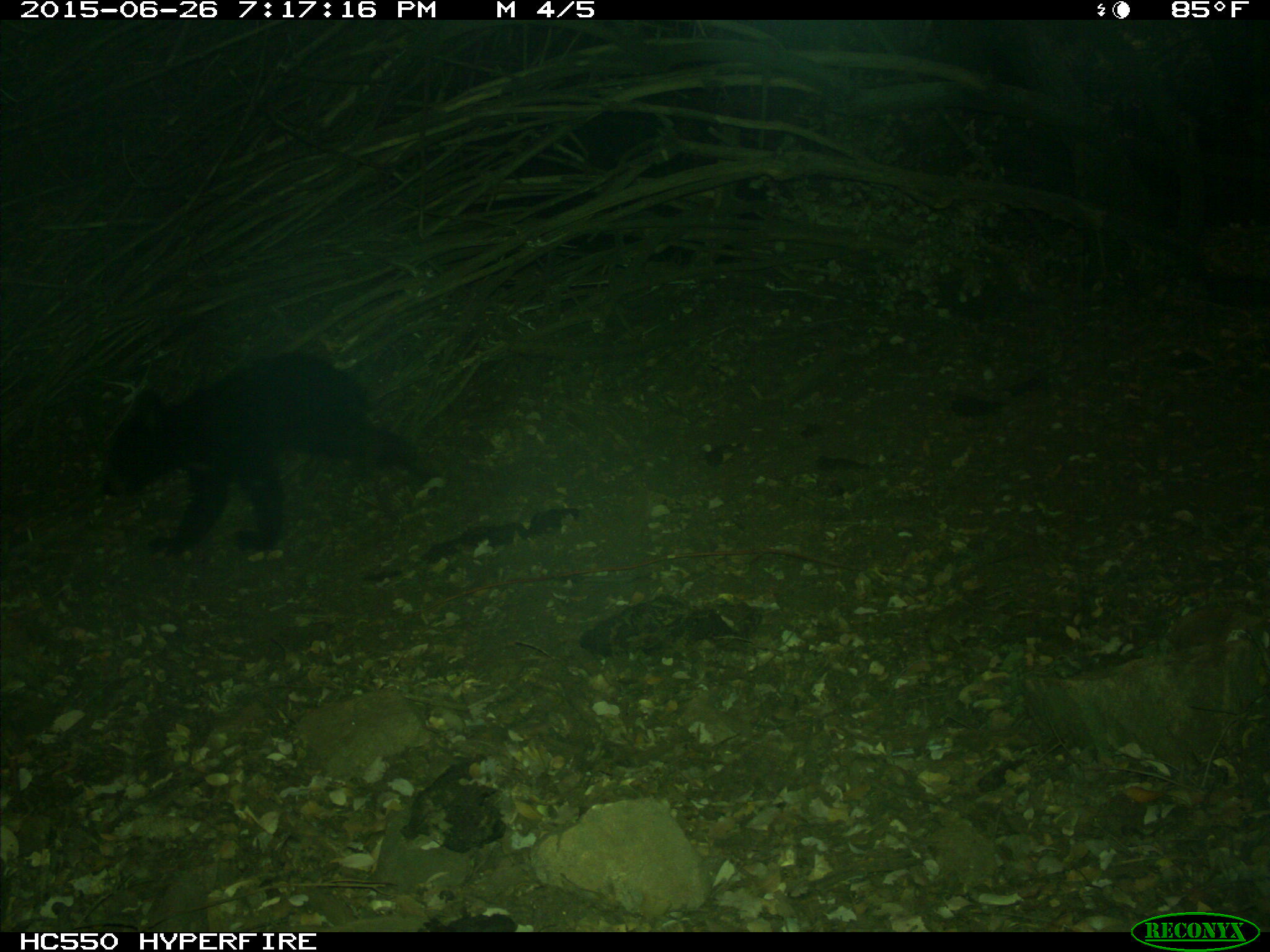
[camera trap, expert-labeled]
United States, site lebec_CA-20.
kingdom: Animalia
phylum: Chordata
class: Mammalia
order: Carnivora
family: Ursidae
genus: Ursus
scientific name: Ursus americanus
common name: american black bear